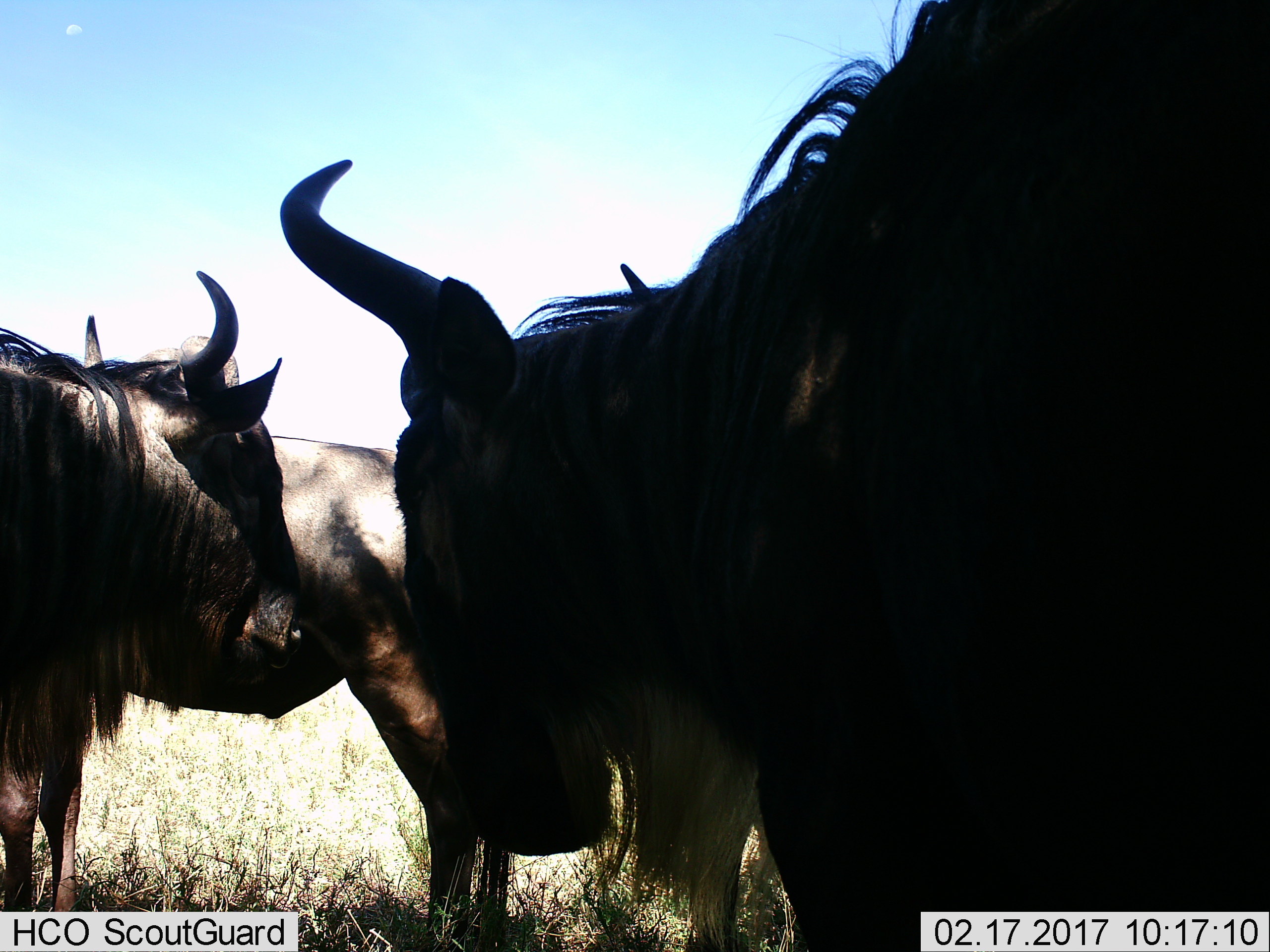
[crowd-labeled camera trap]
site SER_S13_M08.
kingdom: Animalia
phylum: Chordata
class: Mammalia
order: Artiodactyla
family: Bovidae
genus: Connochaetes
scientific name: Connochaetes taurinus taurinus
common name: blue wildebeest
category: wildebeestblue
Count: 3.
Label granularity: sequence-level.